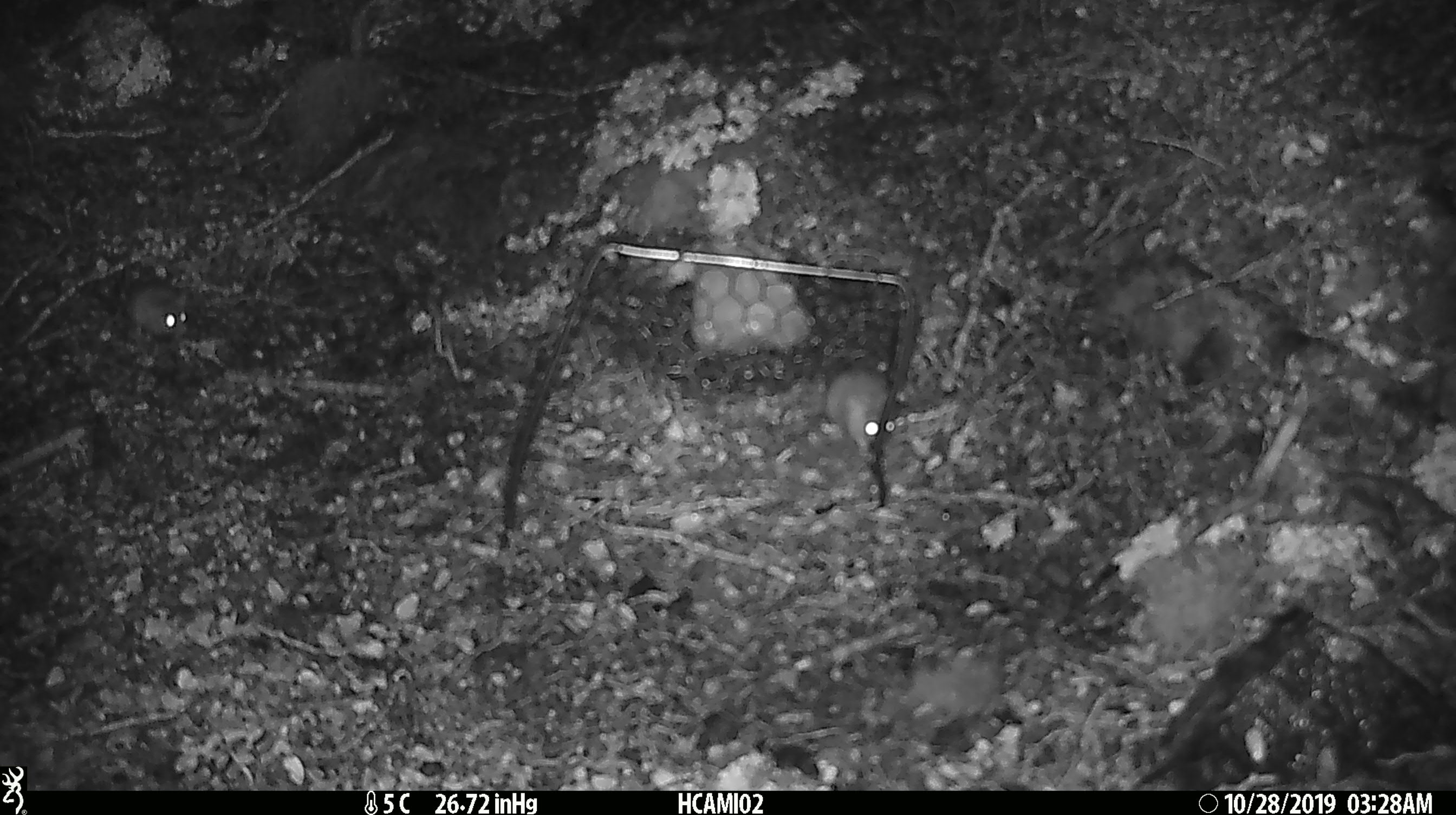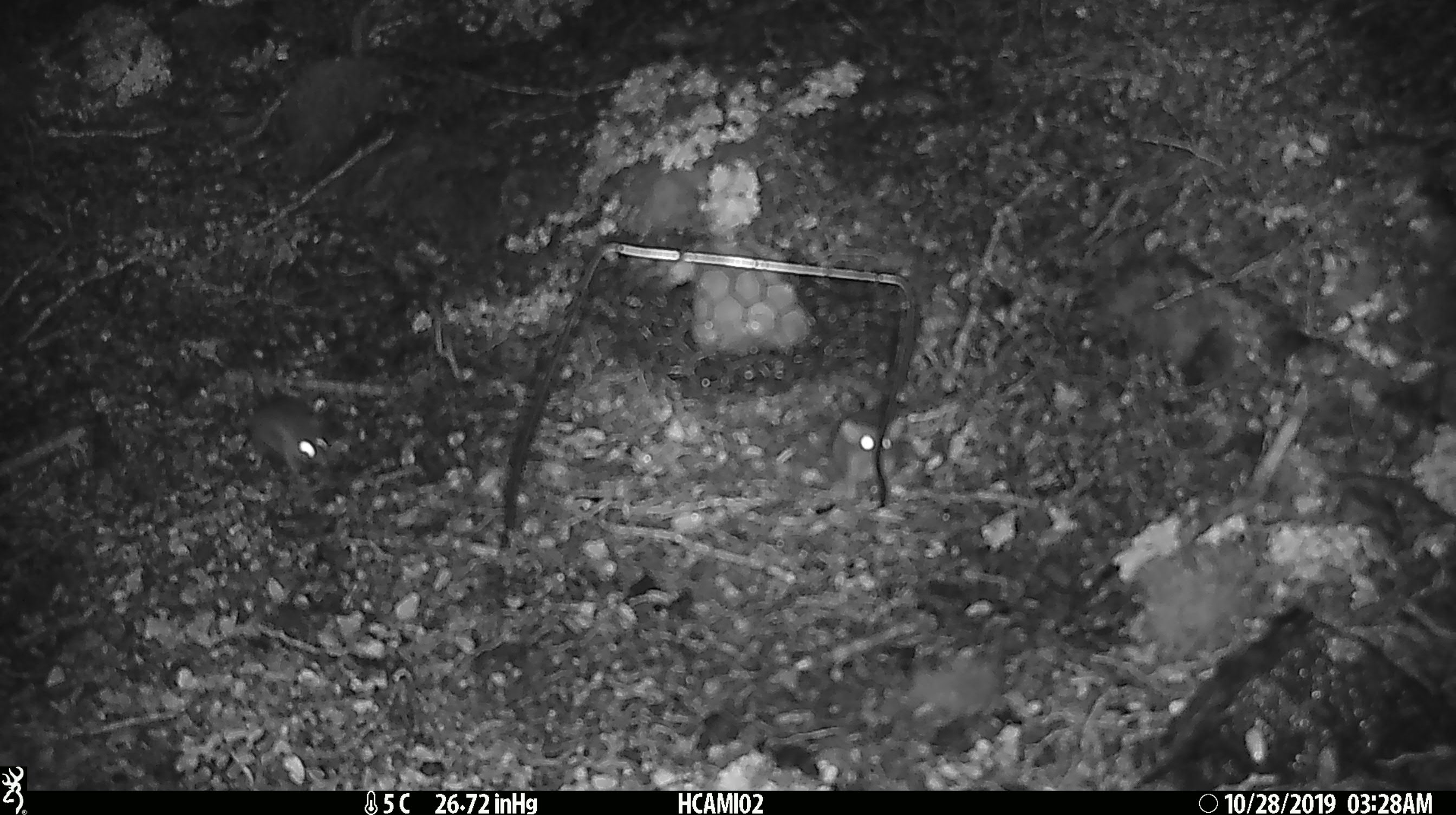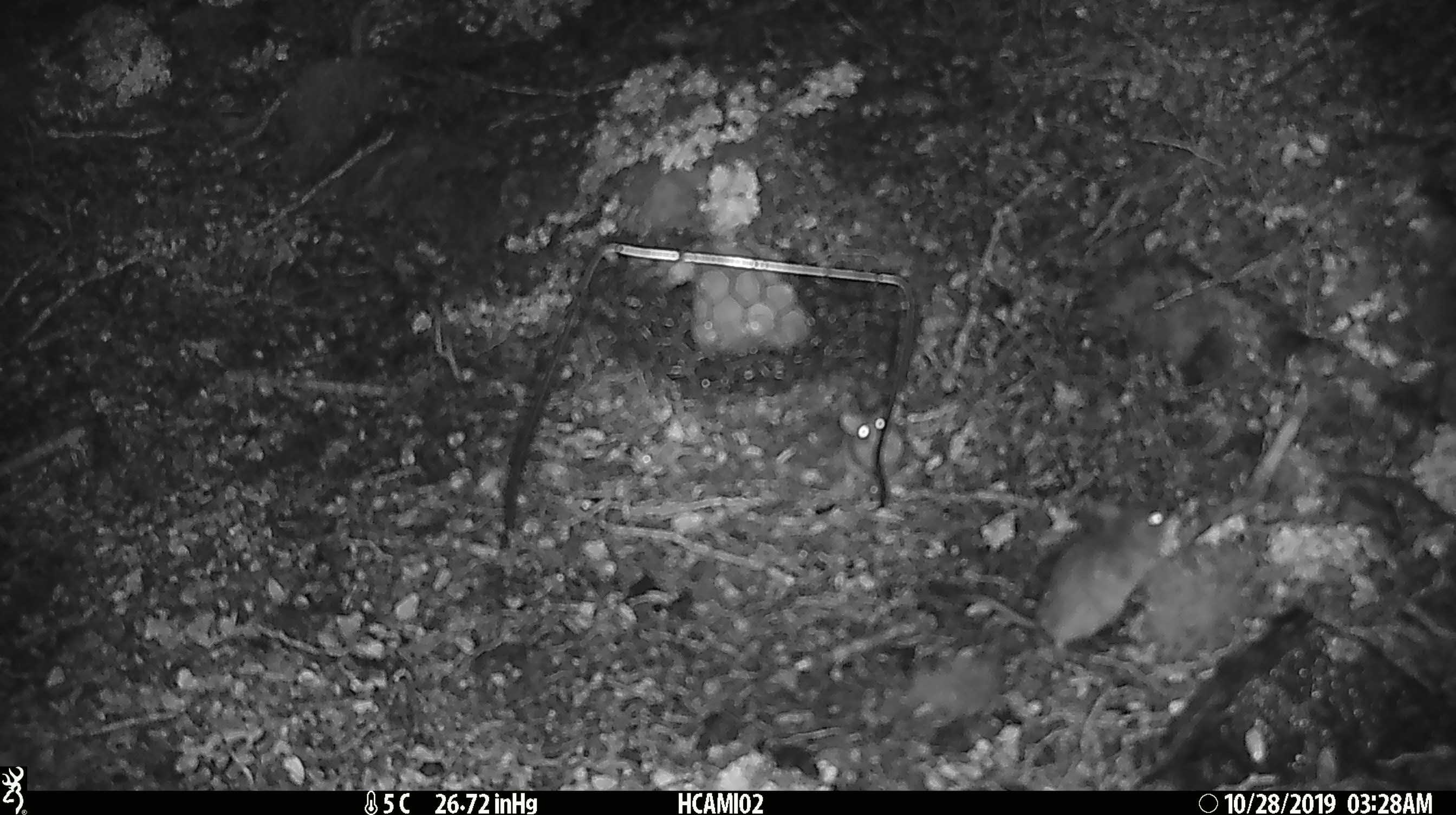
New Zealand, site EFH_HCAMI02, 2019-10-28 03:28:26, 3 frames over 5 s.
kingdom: Animalia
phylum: Chordata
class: Mammalia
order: Rodentia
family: Muridae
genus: Mus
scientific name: Mus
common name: mouse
Mouse (Mus).